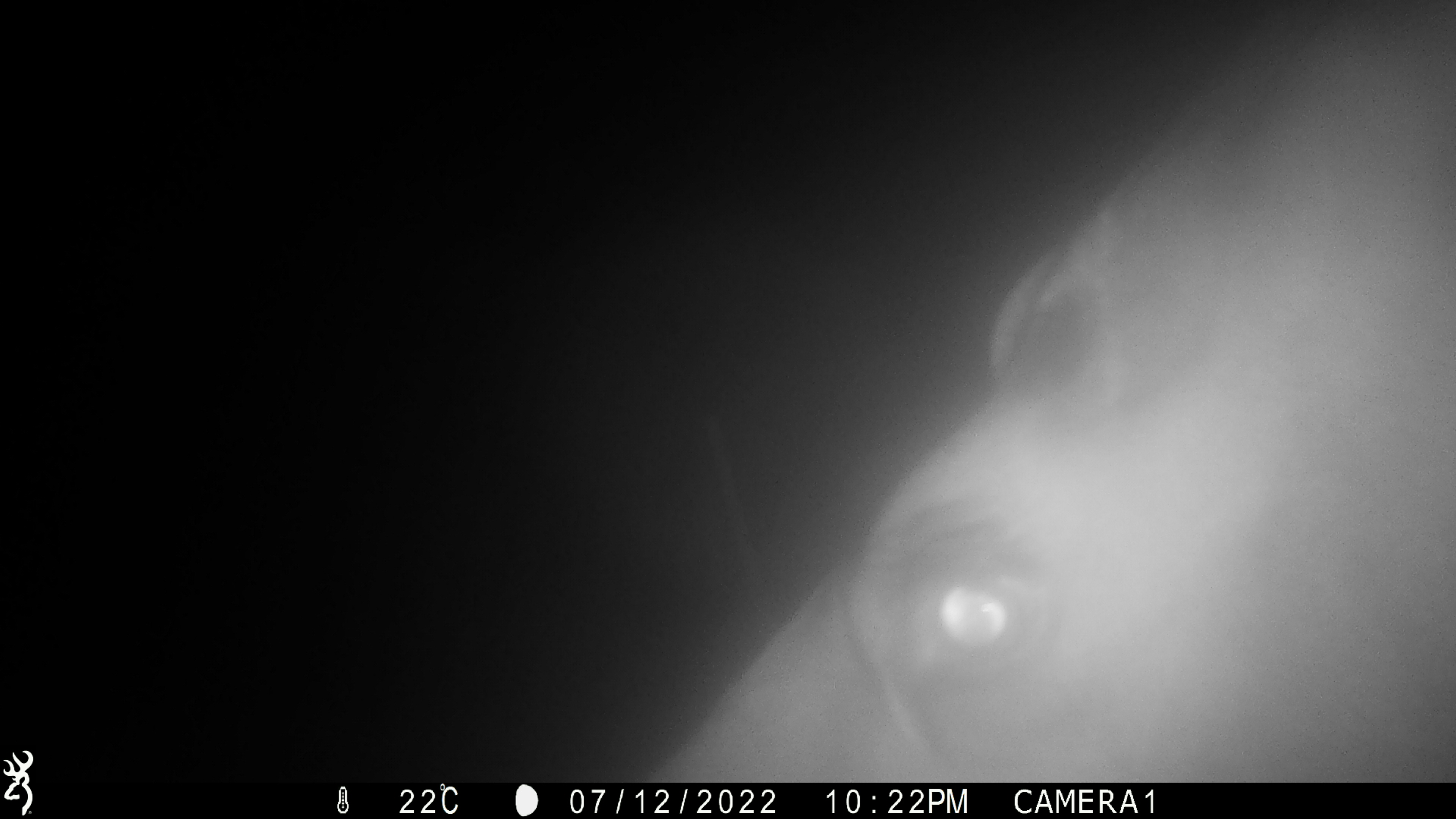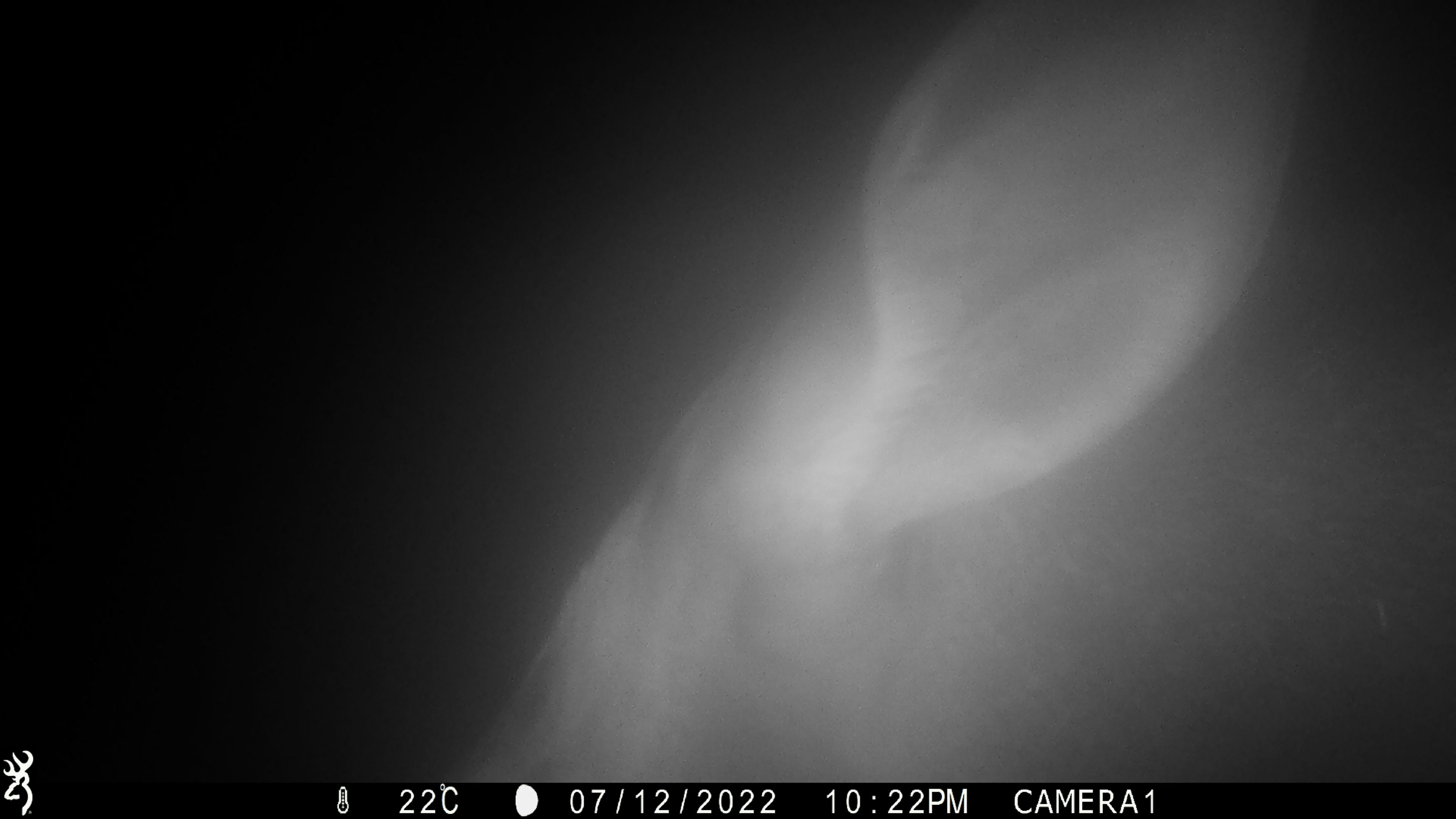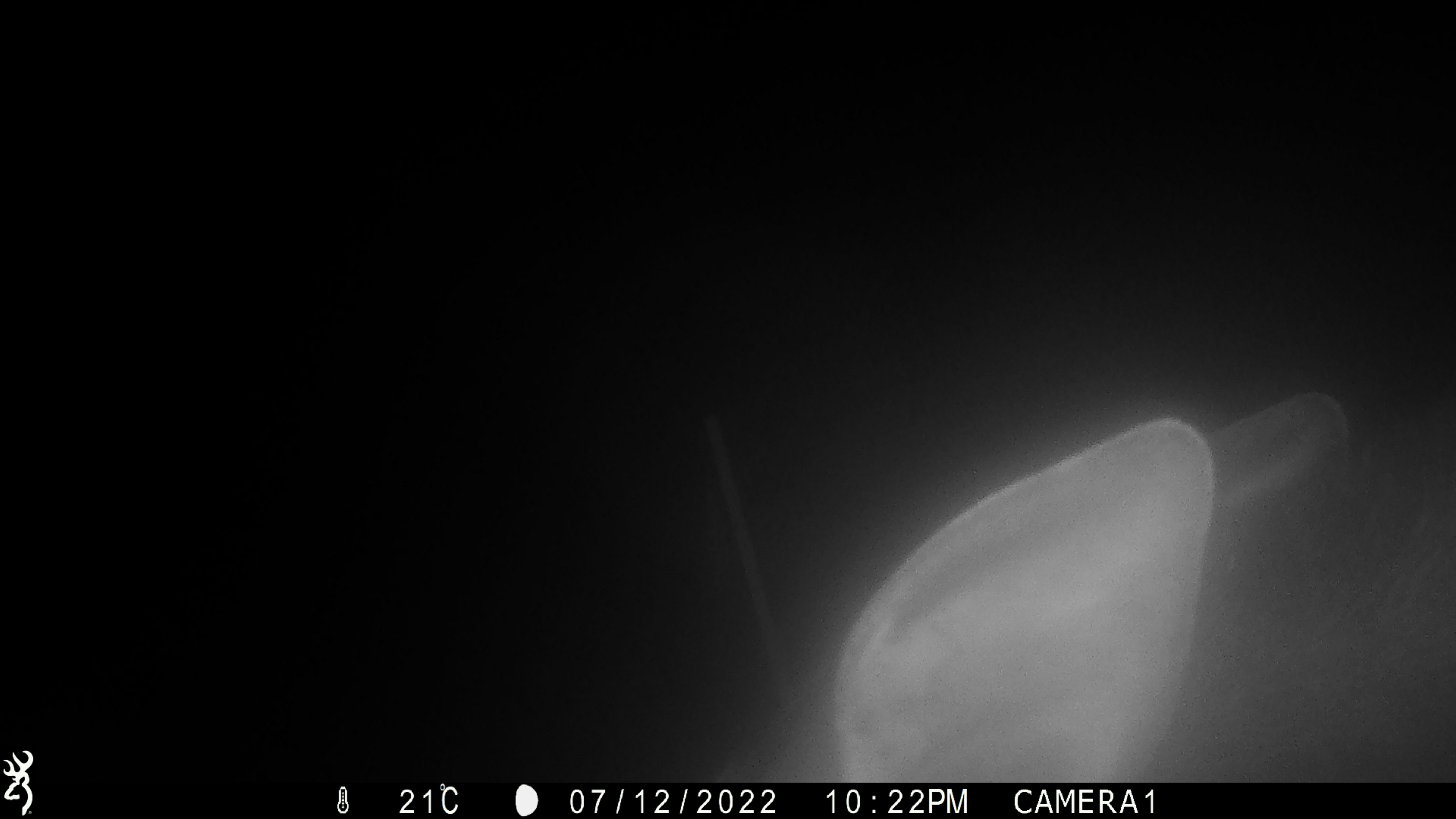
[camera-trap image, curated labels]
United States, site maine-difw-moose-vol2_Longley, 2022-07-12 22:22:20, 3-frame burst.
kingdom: Animalia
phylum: Chordata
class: Mammalia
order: Artiodactyla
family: Cervidae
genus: Alces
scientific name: Alces alces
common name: moose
Moose (Alces alces).